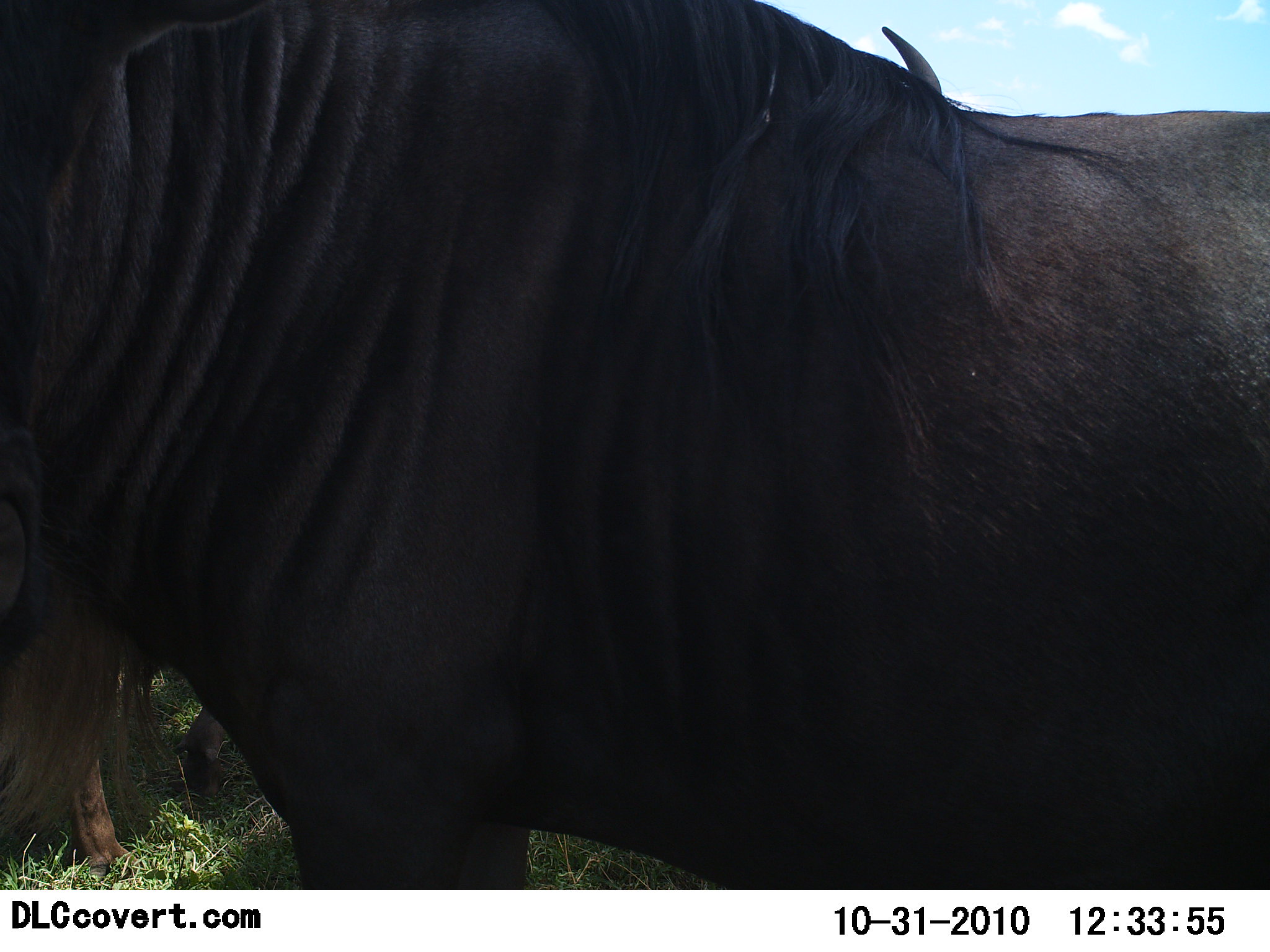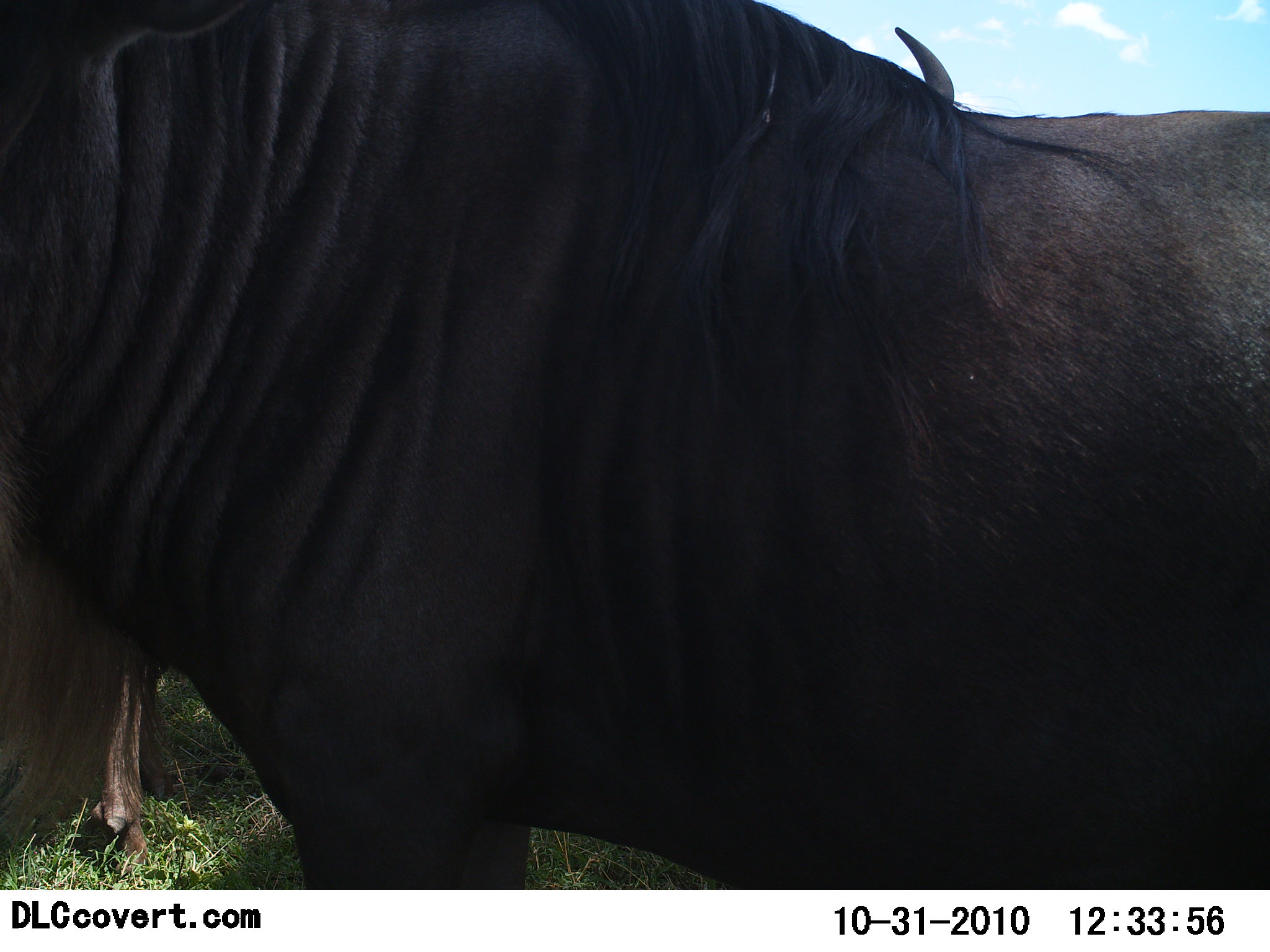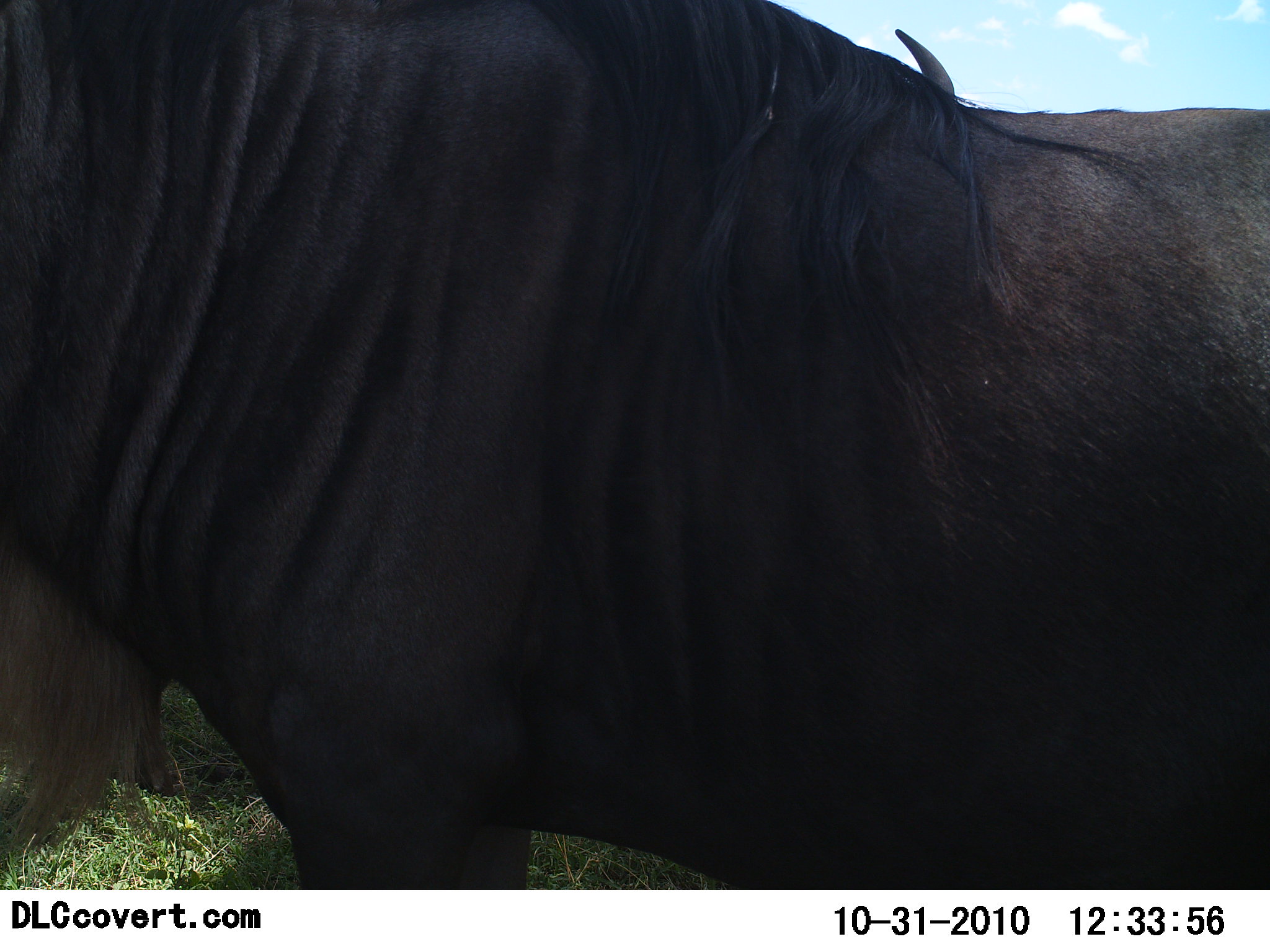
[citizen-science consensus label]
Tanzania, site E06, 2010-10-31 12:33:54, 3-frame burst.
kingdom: Animalia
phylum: Chordata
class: Mammalia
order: Artiodactyla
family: Bovidae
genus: Connochaetes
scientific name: Connochaetes taurinus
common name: blue wildebeest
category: wildebeest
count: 2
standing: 94%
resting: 0%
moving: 12%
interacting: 0%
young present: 0%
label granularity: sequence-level